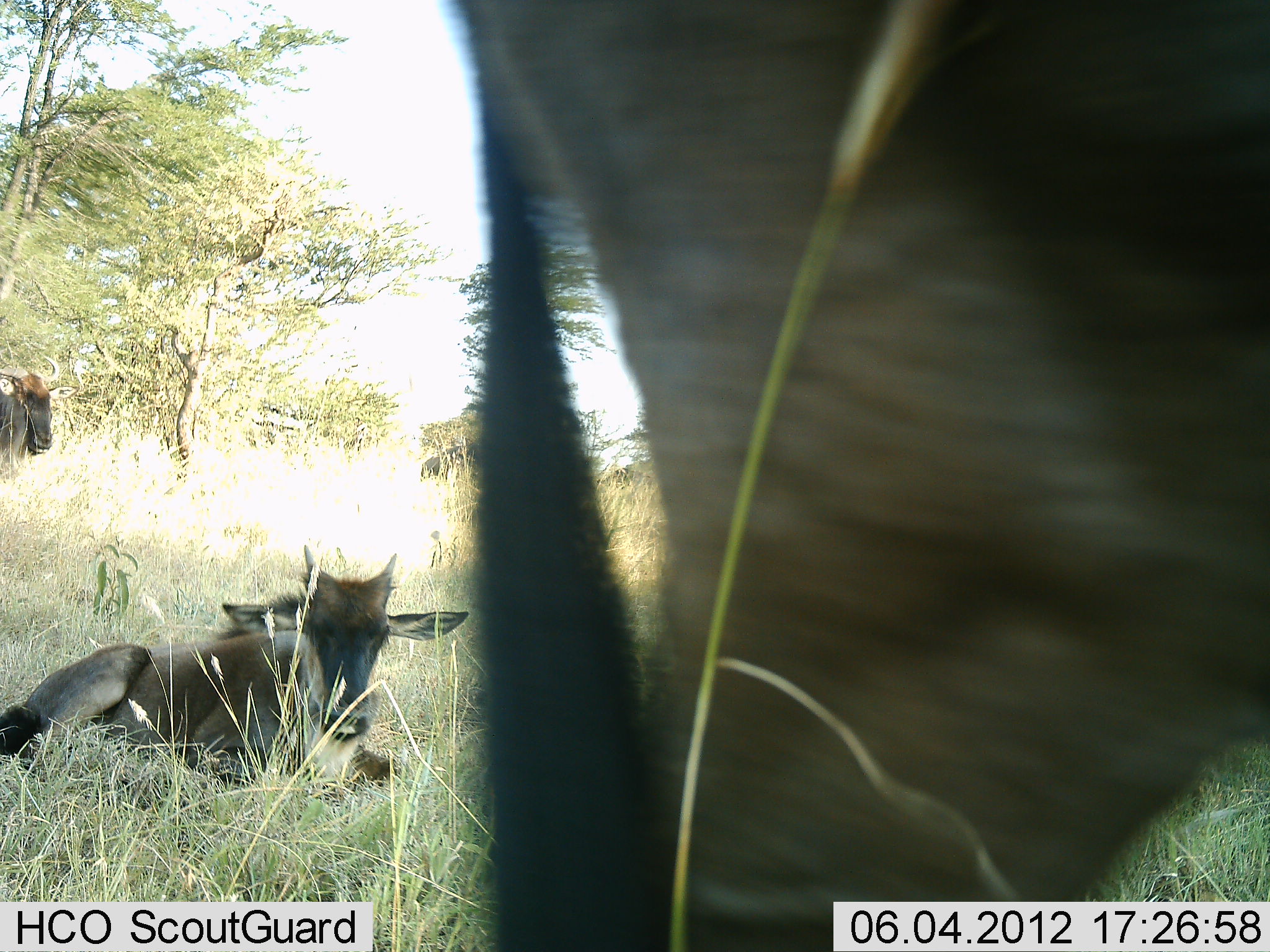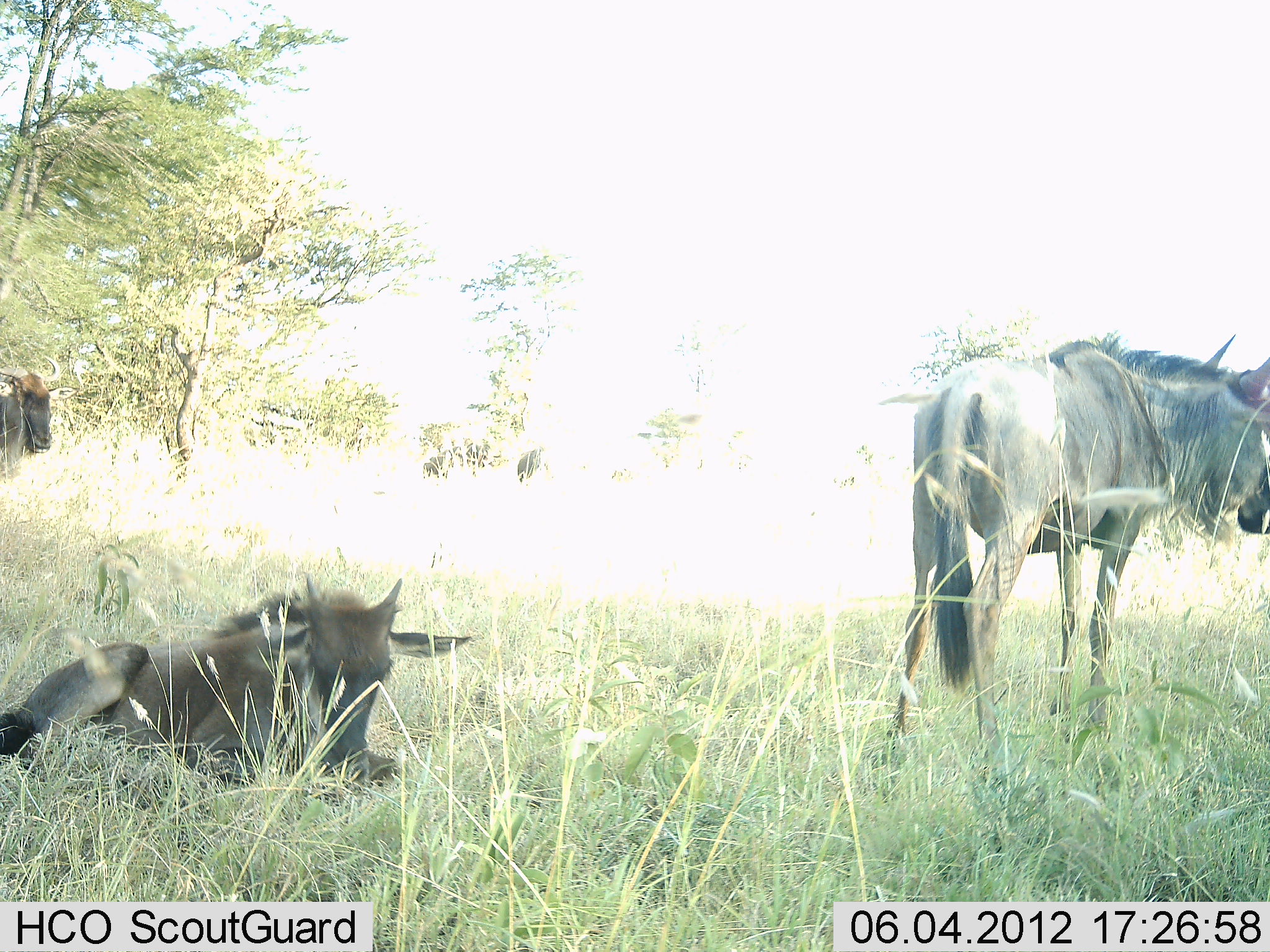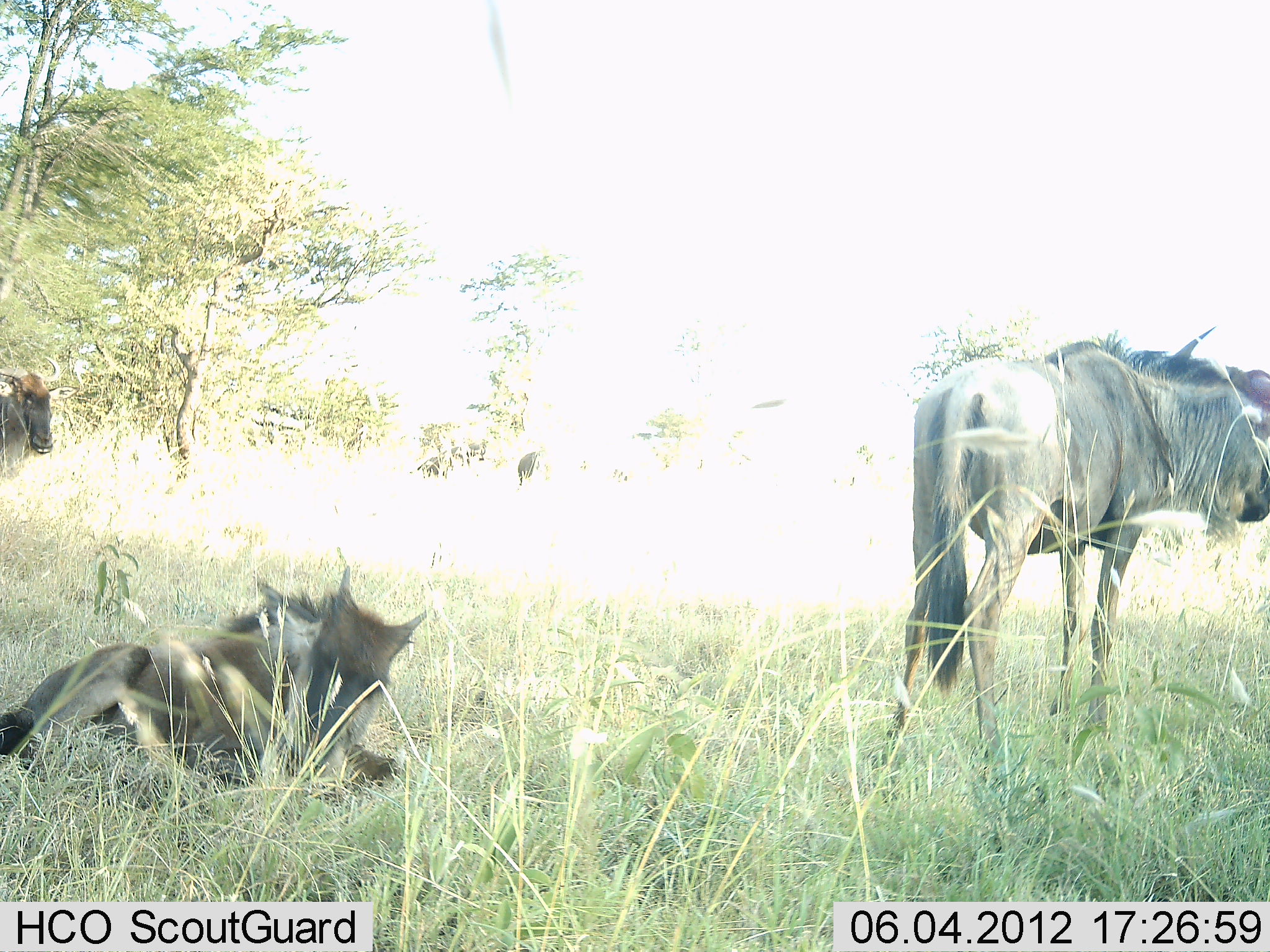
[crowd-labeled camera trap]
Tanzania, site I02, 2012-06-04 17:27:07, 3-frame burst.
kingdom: Animalia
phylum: Chordata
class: Mammalia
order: Artiodactyla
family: Bovidae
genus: Connochaetes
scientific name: Connochaetes taurinus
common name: blue wildebeest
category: wildebeest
Wildebeest (blue wildebeest) (Connochaetes taurinus), count 3. Behavior (volunteer vote fractions): standing 100%, resting 90%, moving 10%, interacting 0%. Young present (vote fraction): 90%. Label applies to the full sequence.